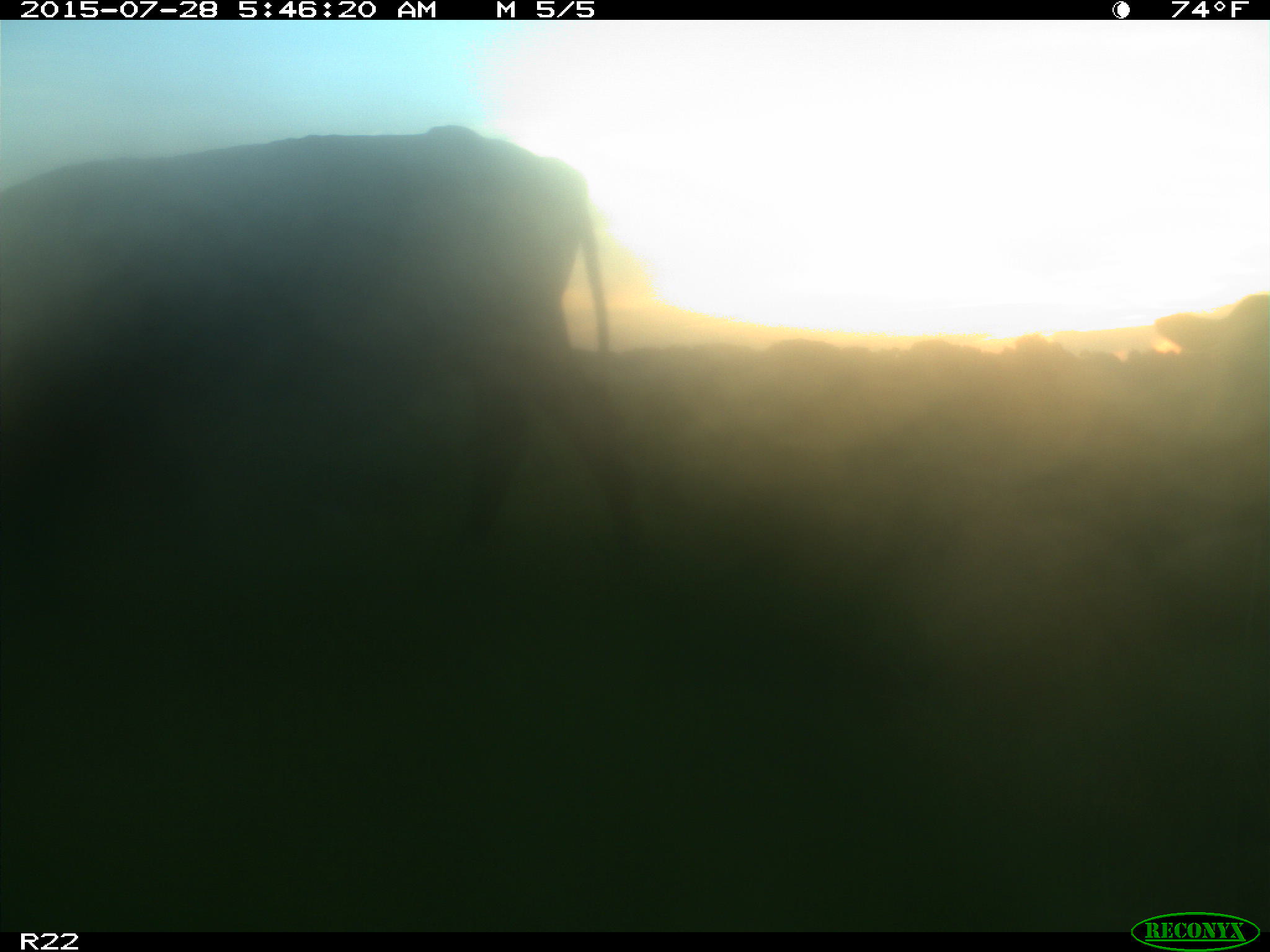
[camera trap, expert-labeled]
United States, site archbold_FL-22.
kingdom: Animalia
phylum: Chordata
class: Mammalia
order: Artiodactyla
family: Bovidae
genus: Bos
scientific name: Bos taurus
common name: domestic cow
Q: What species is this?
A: Bos taurus (domestic cow).